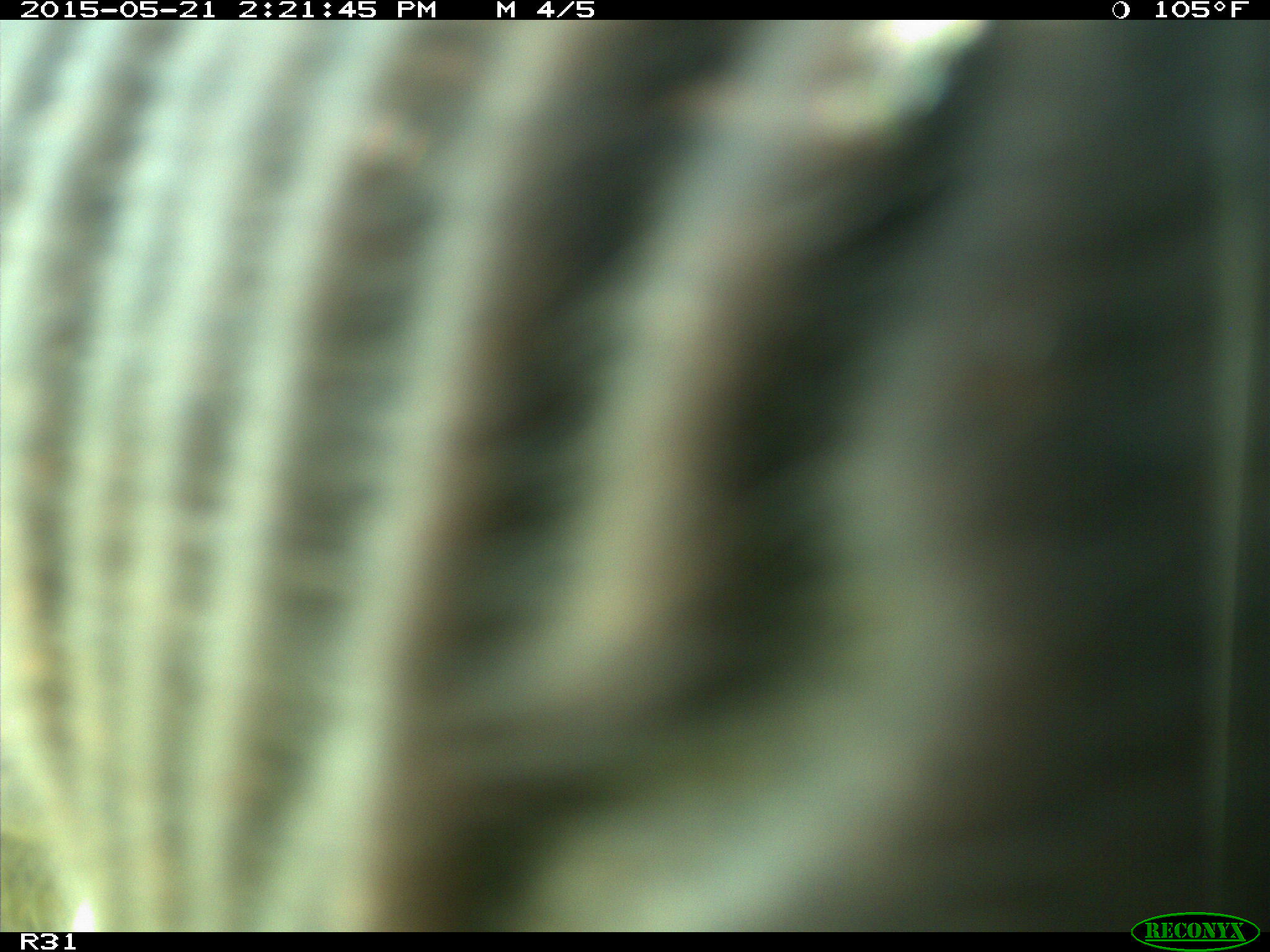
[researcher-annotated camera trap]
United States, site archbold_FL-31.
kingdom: Animalia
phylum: Chordata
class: Mammalia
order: Artiodactyla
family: Bovidae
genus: Bos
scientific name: Bos taurus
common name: domestic cow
Bos taurus (domestic cow).